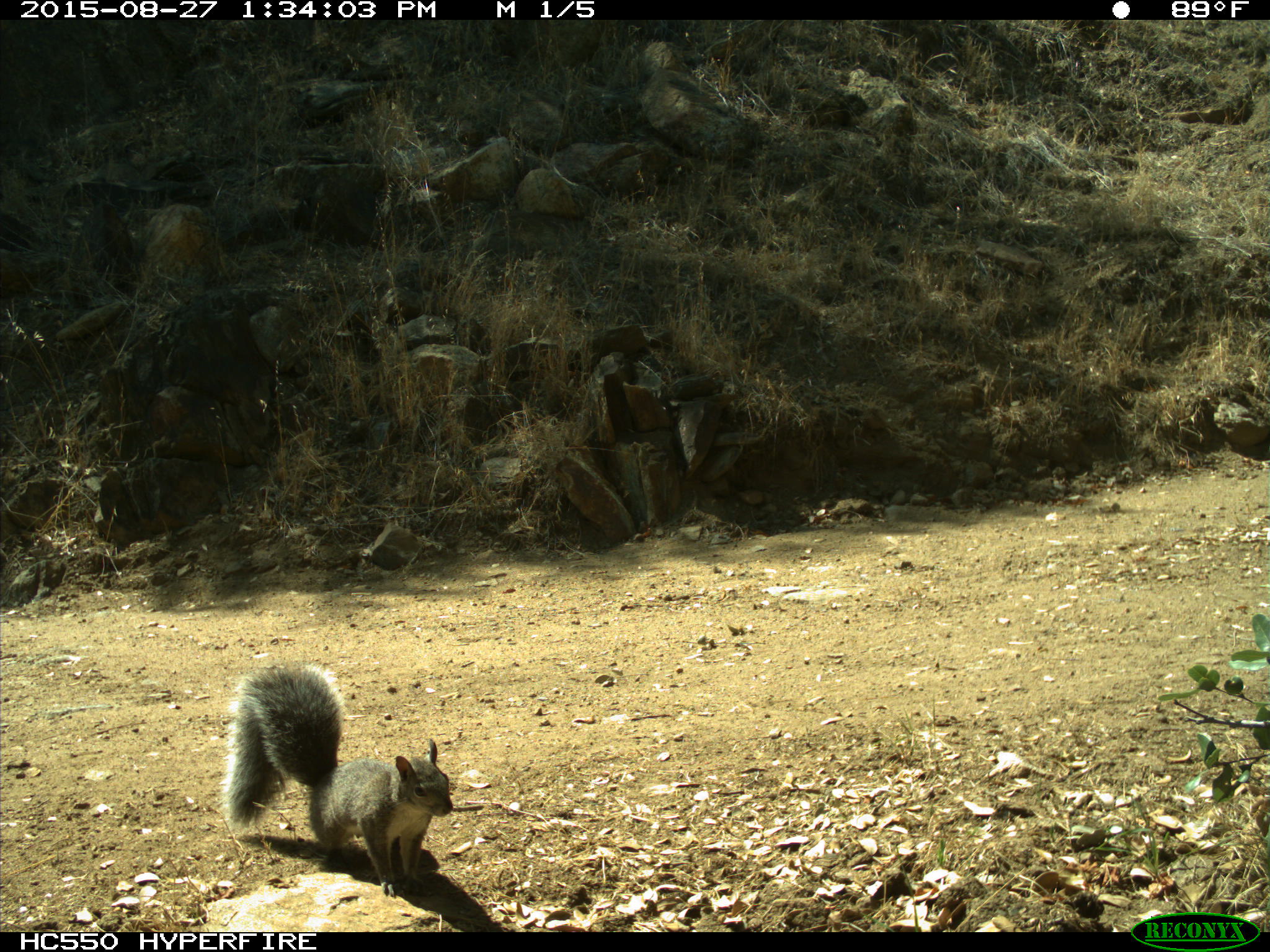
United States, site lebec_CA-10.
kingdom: Animalia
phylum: Chordata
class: Mammalia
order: Rodentia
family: Sciuridae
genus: Sciurus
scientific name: Sciurus carolinensis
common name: eastern gray squirrel